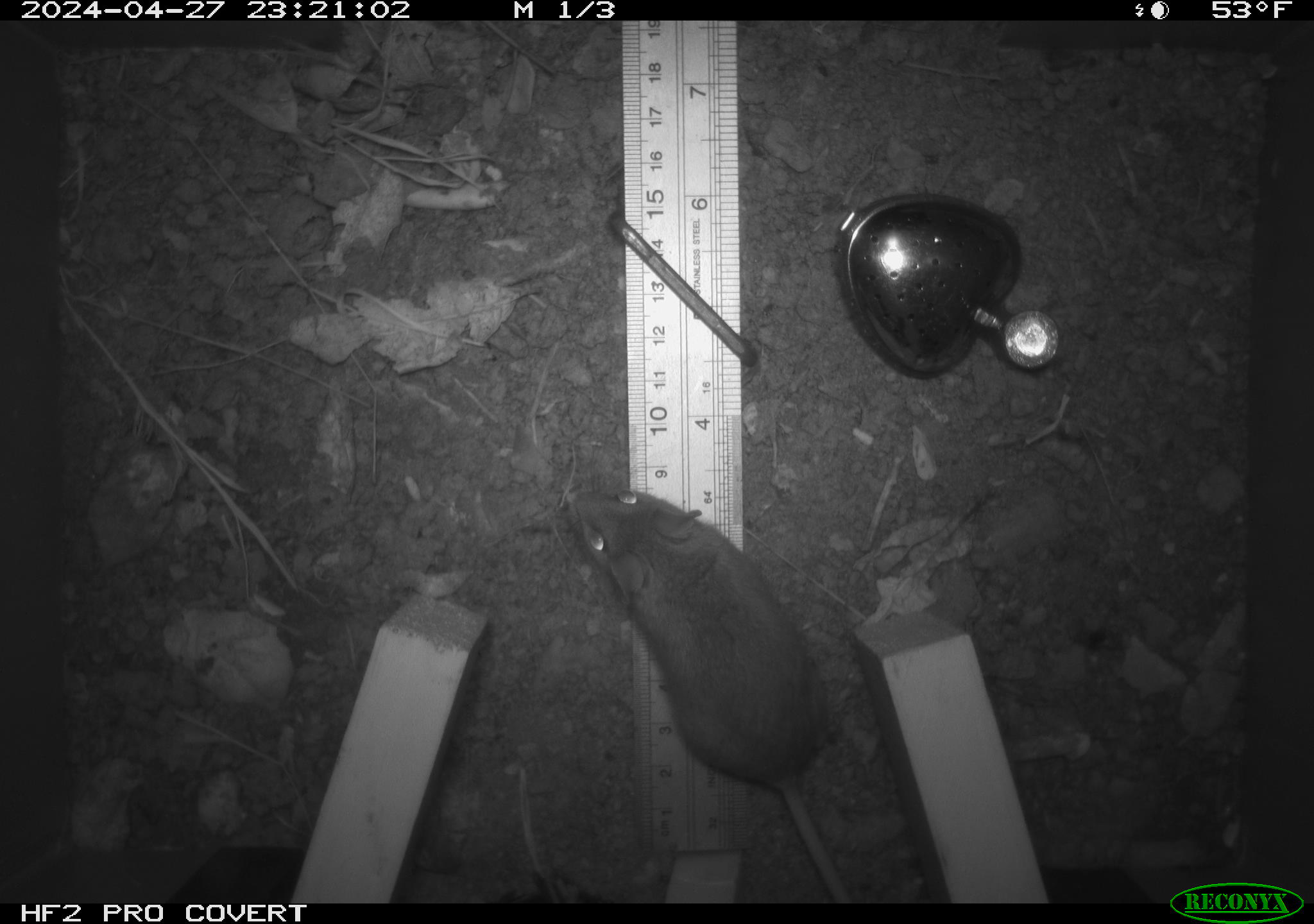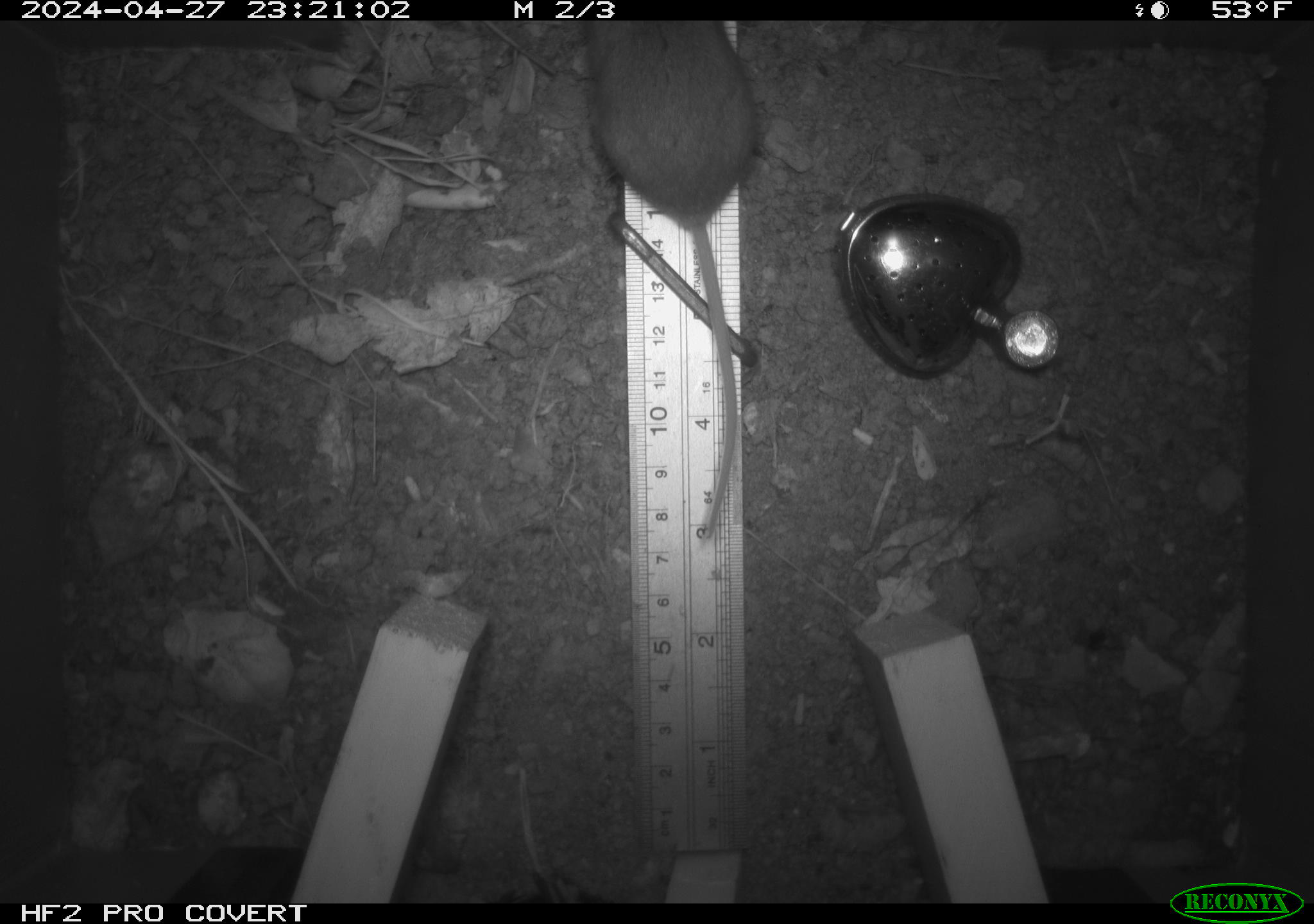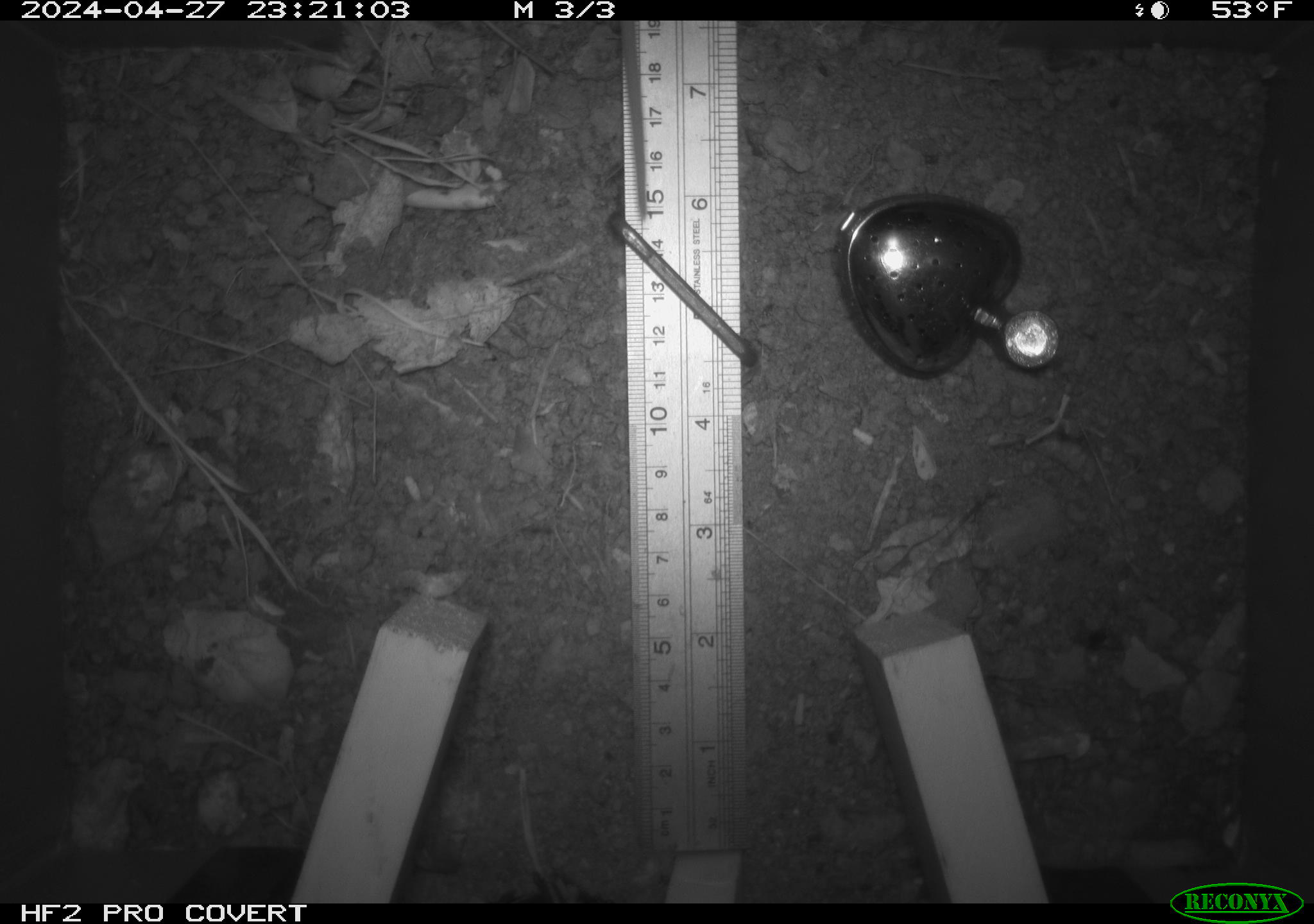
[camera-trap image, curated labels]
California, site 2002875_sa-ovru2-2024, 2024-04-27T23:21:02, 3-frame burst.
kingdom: Animalia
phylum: Chordata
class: Mammalia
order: Rodentia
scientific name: Rodentia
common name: rodent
Rodent (Rodentia).